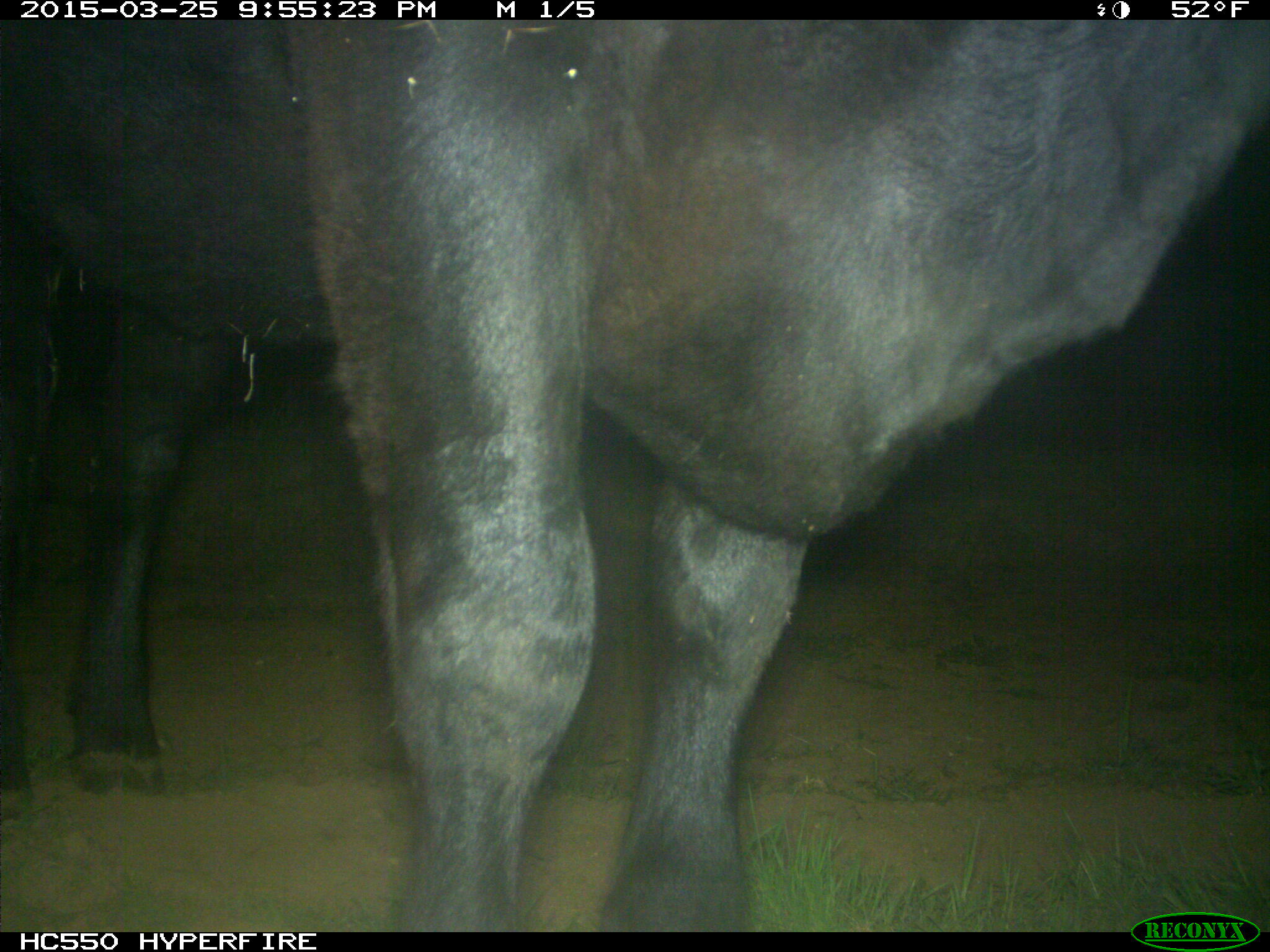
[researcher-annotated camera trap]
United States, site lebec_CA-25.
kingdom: Animalia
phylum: Chordata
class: Mammalia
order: Artiodactyla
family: Bovidae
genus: Bos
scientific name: Bos taurus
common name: domestic cow